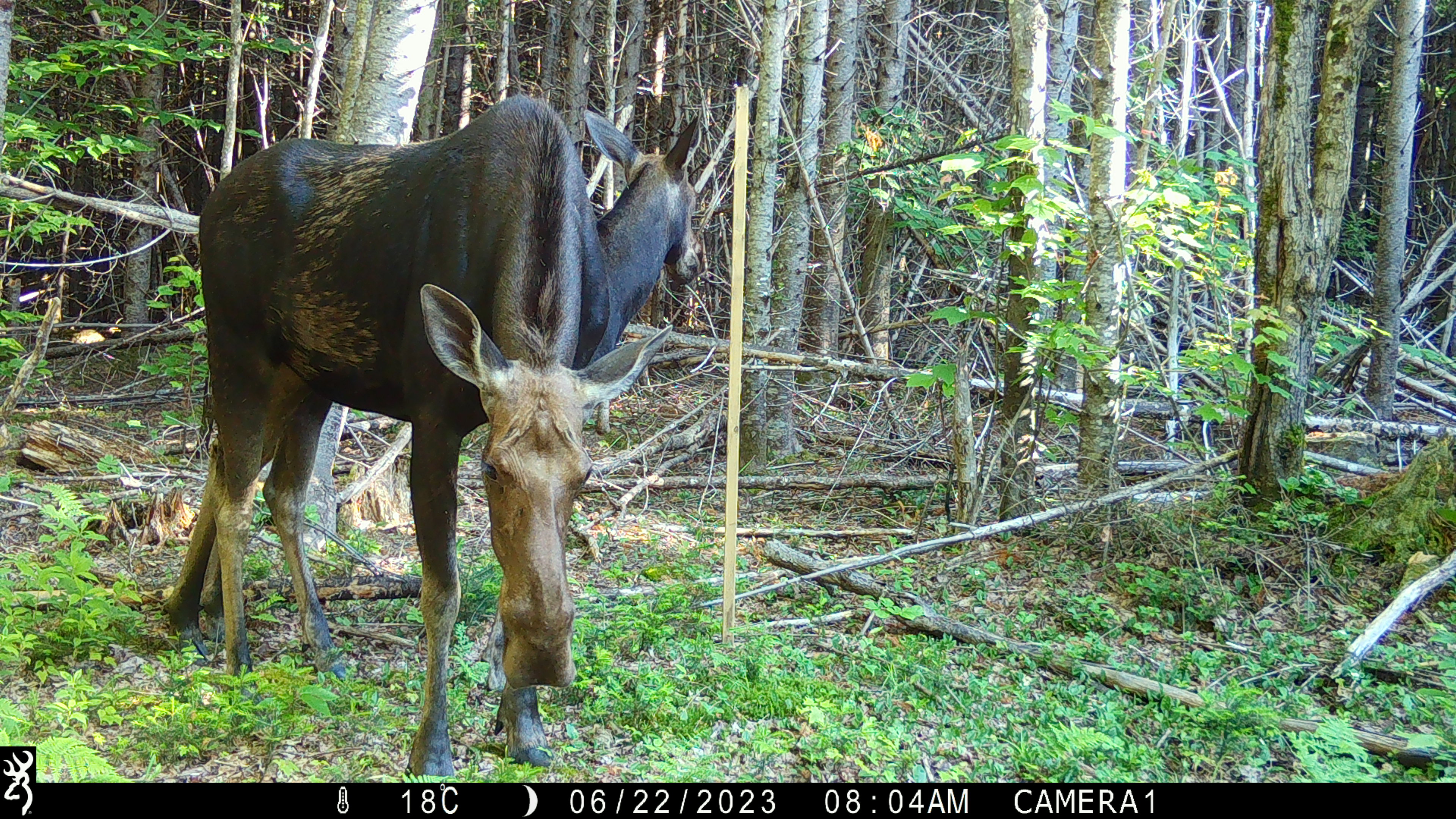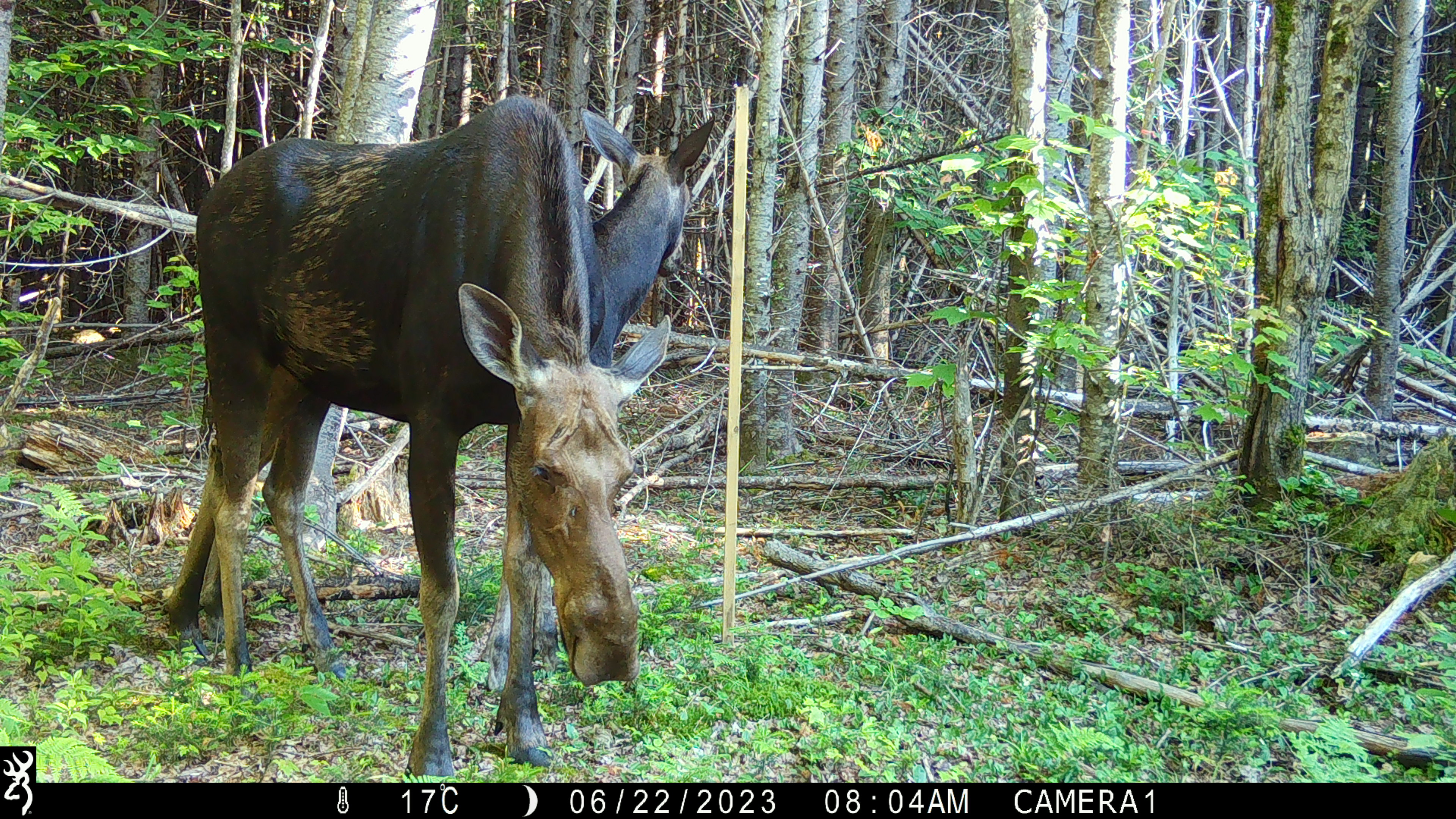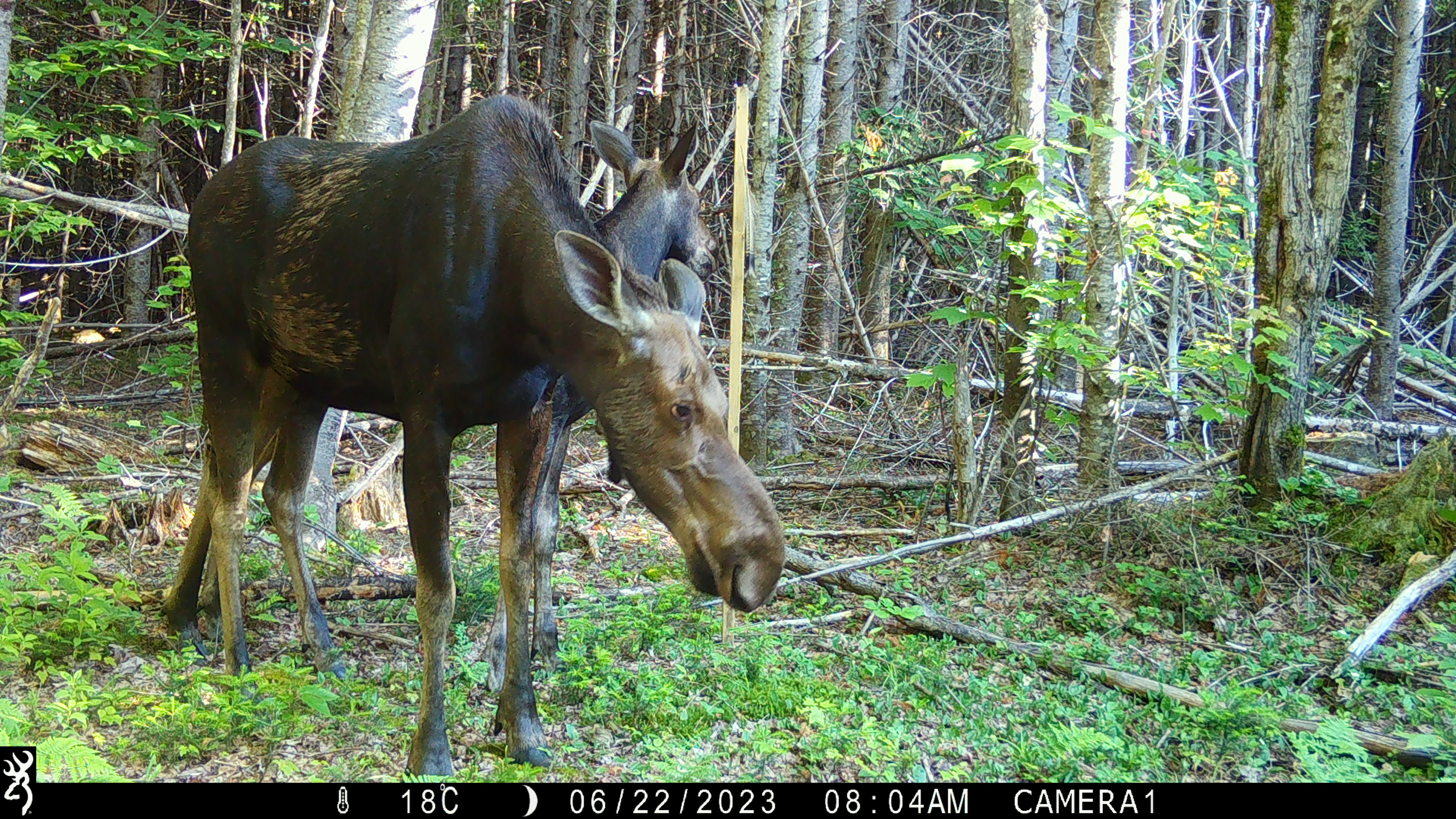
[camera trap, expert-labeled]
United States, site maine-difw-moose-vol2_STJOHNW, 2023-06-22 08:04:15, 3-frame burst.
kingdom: Animalia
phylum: Chordata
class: Mammalia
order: Artiodactyla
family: Cervidae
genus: Alces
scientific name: Alces alces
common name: moose